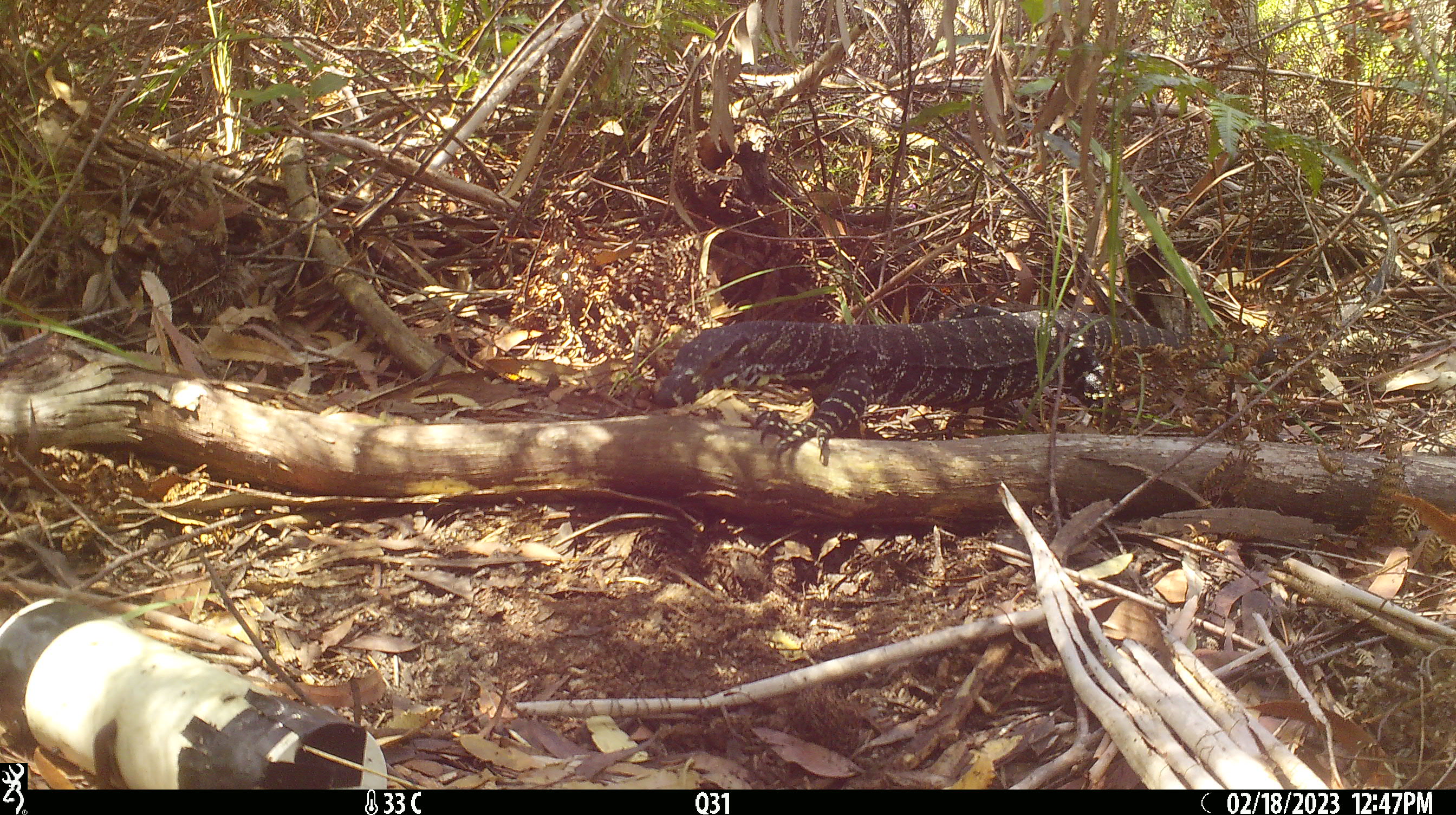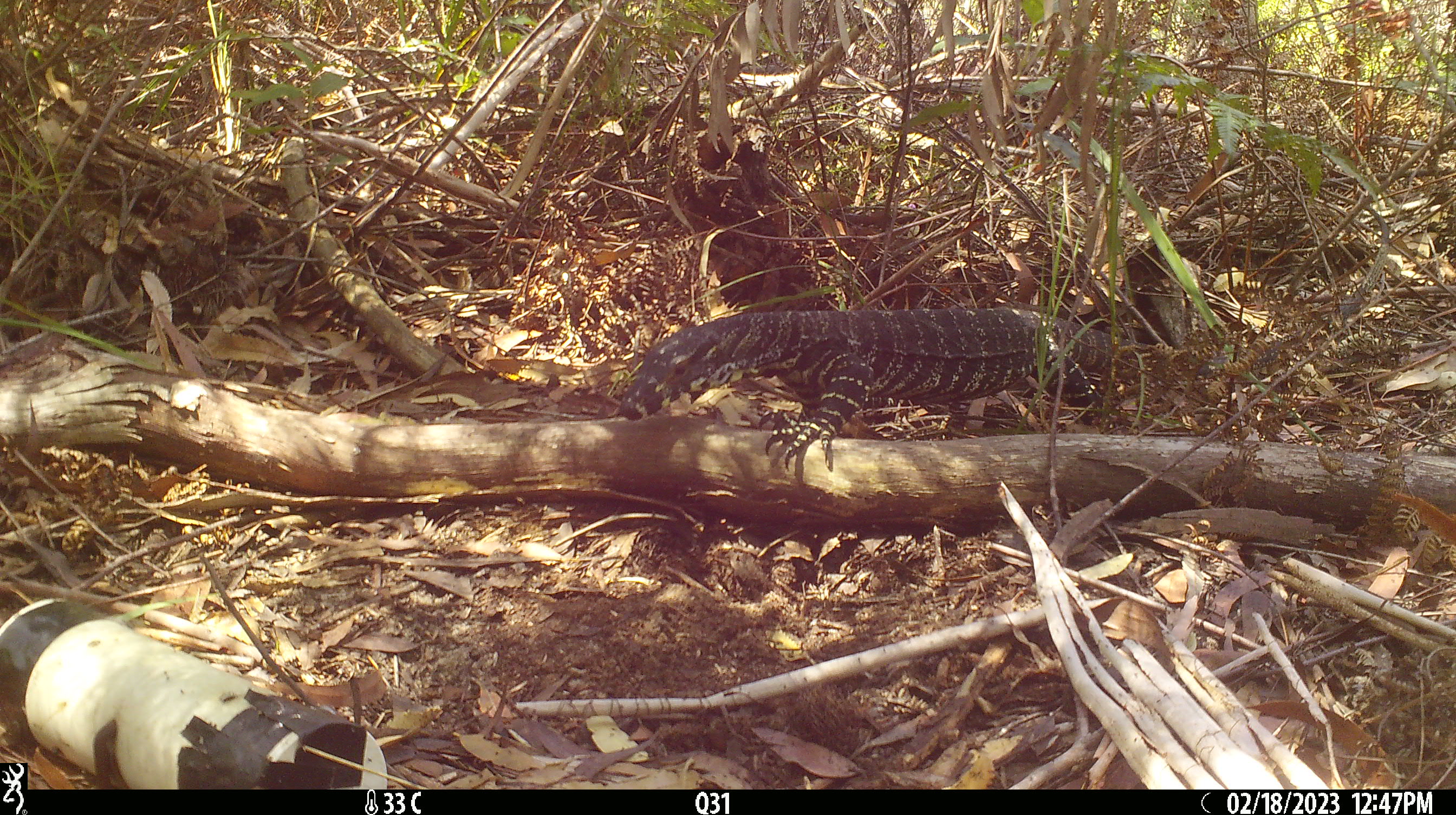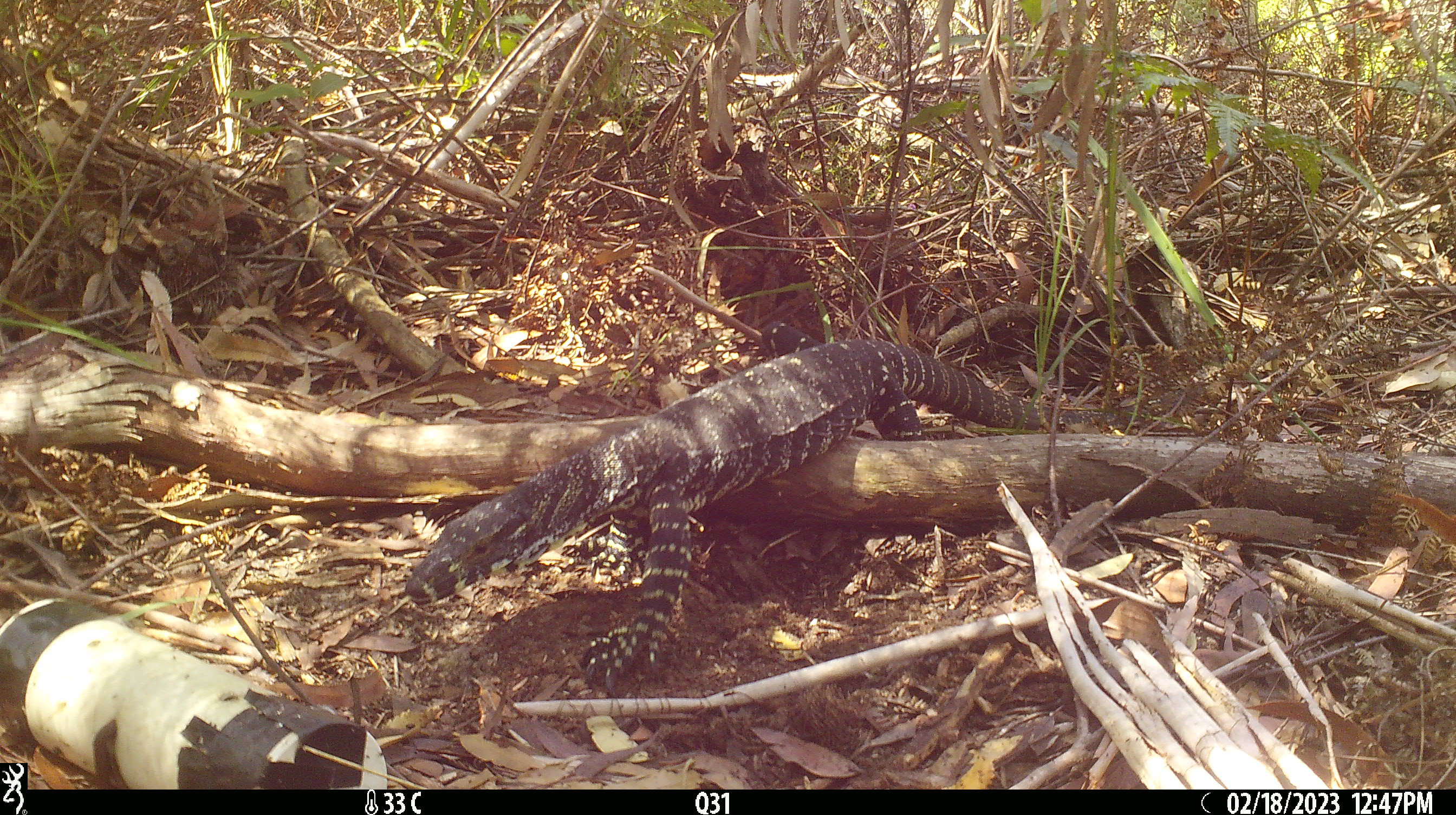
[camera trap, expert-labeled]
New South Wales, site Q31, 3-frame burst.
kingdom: Animalia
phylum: Chordata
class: Reptilia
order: Squamata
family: Varanidae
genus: Varanus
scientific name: Varanus varius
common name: lace monitor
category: goanna